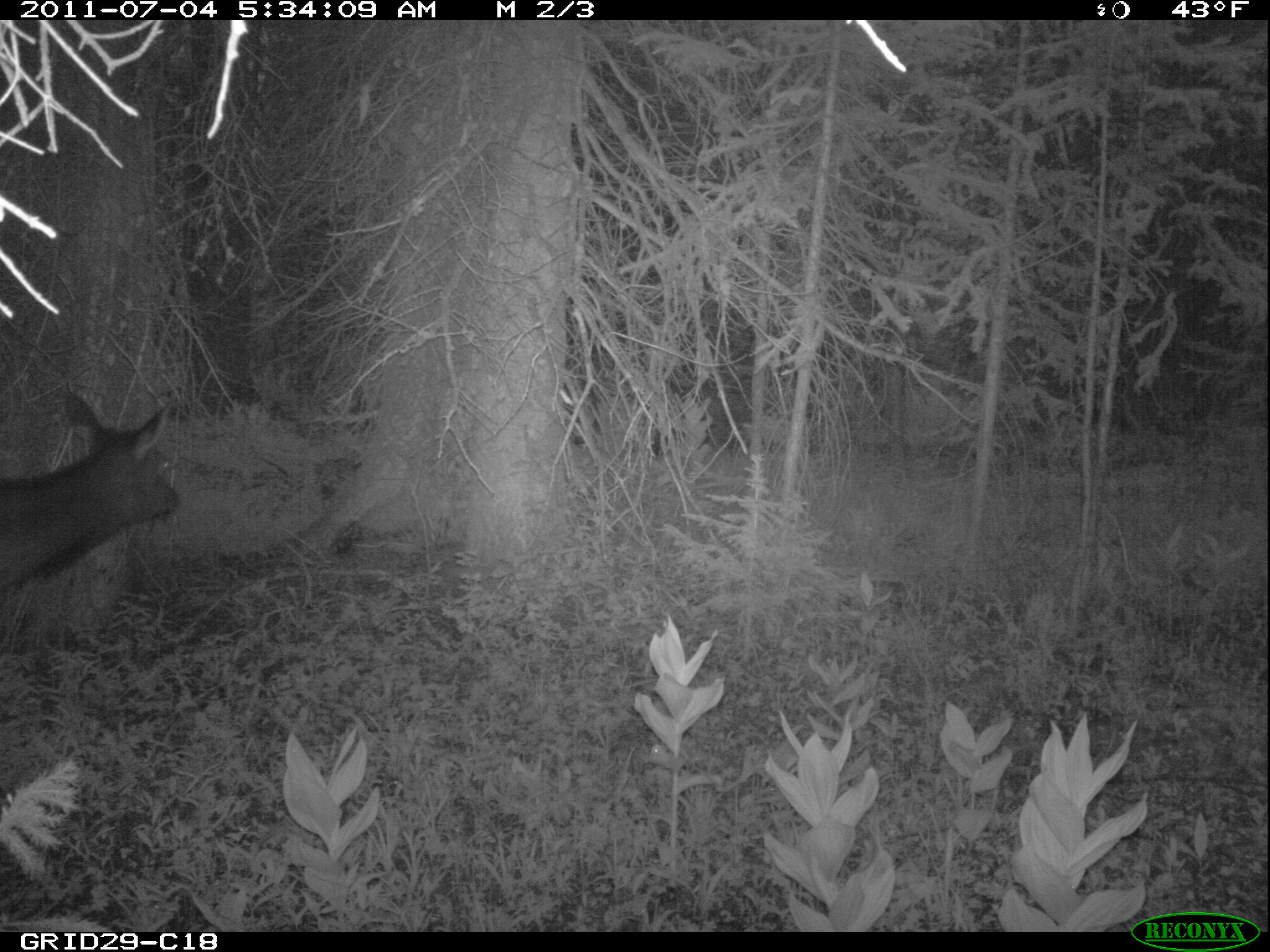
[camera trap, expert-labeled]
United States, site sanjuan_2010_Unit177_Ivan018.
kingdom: Animalia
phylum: Chordata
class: Mammalia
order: Artiodactyla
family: Cervidae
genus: Cervus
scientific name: Cervus elaphus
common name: red deer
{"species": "Cervus elaphus (red deer)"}